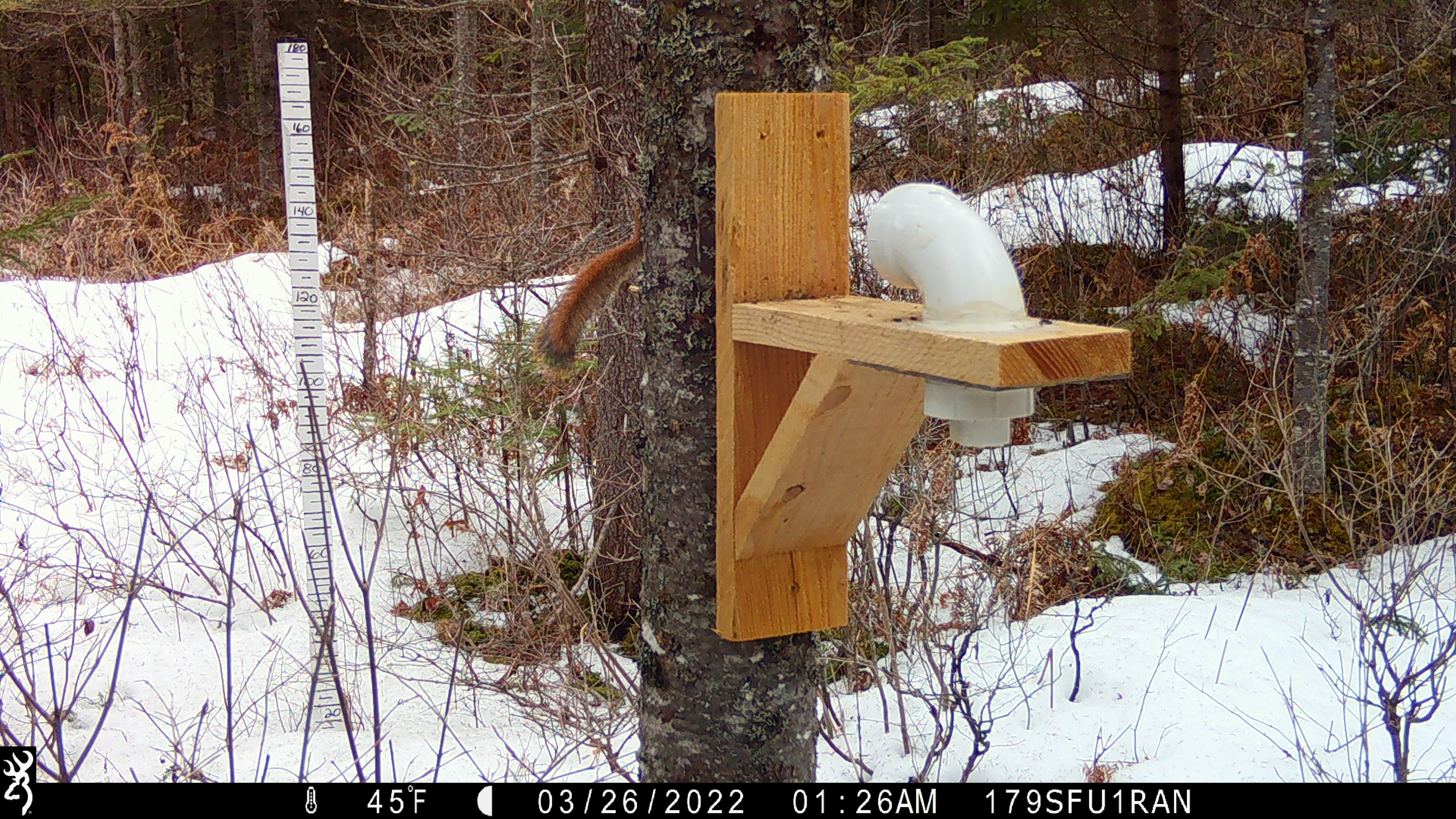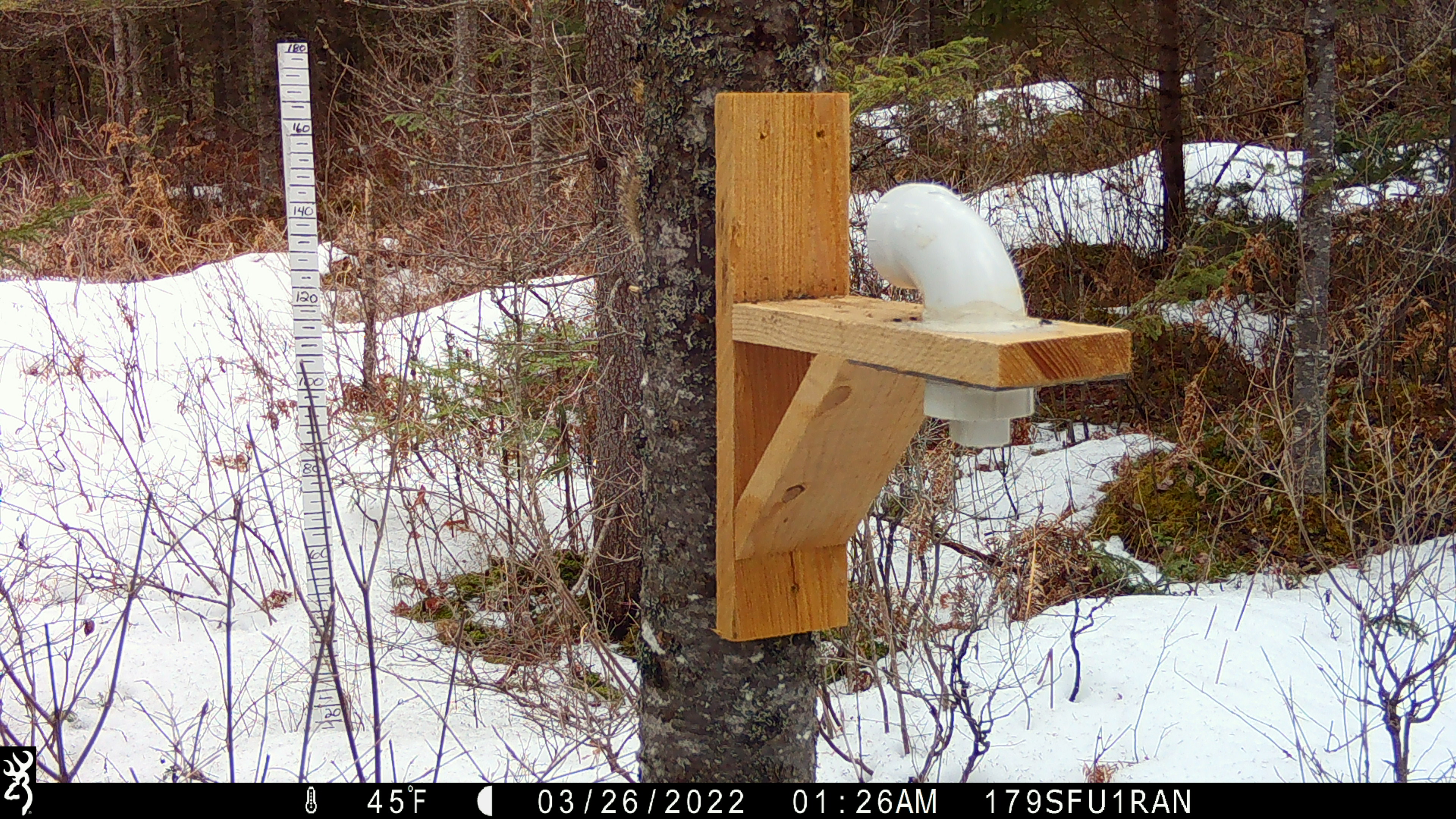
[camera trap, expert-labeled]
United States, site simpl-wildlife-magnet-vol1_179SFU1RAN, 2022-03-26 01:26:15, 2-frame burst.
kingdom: Animalia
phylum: Chordata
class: Mammalia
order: Rodentia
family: Sciuridae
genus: Tamiasciurus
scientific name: Tamiasciurus hudsonicus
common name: red squirrel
Red squirrel (Tamiasciurus hudsonicus).